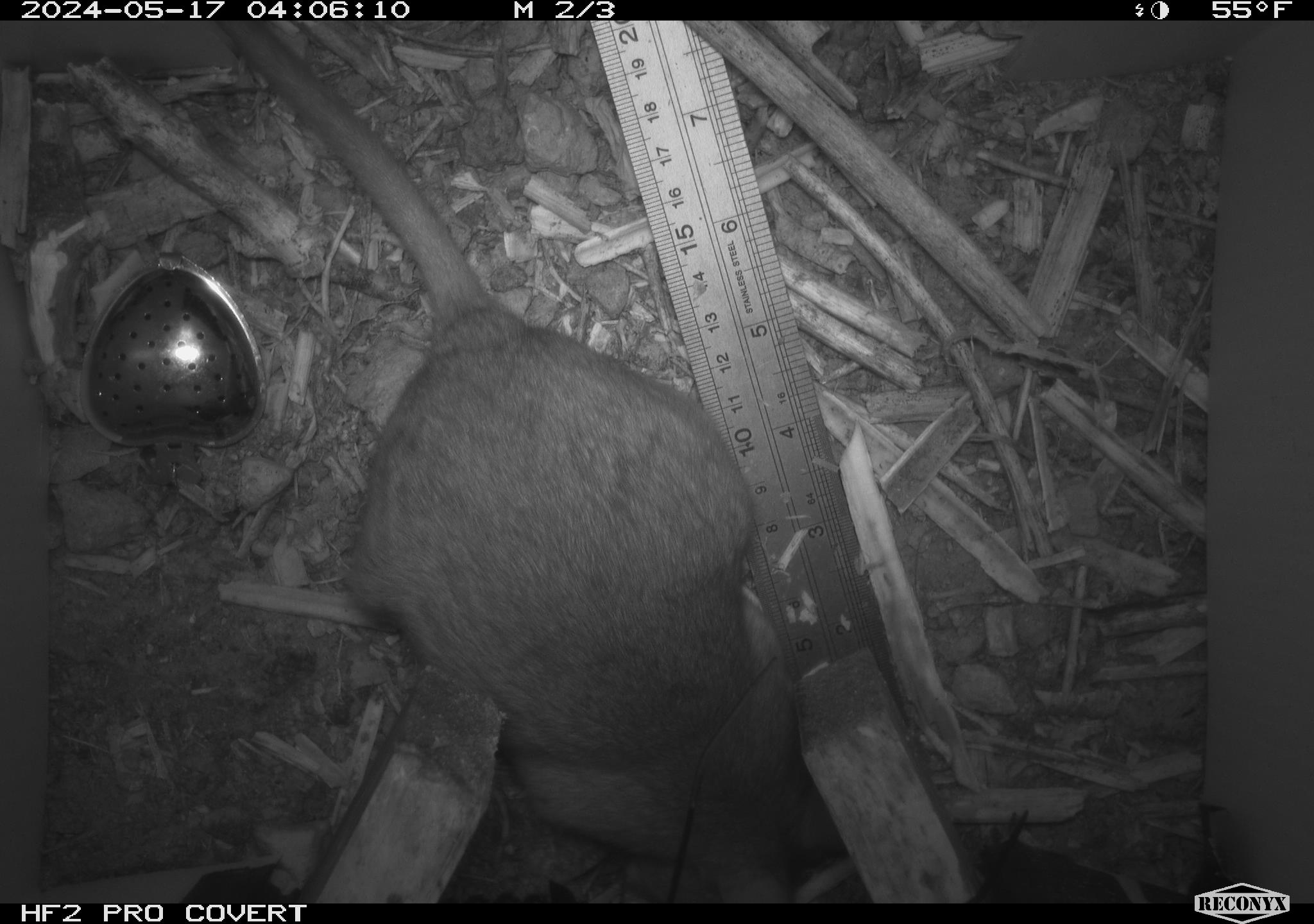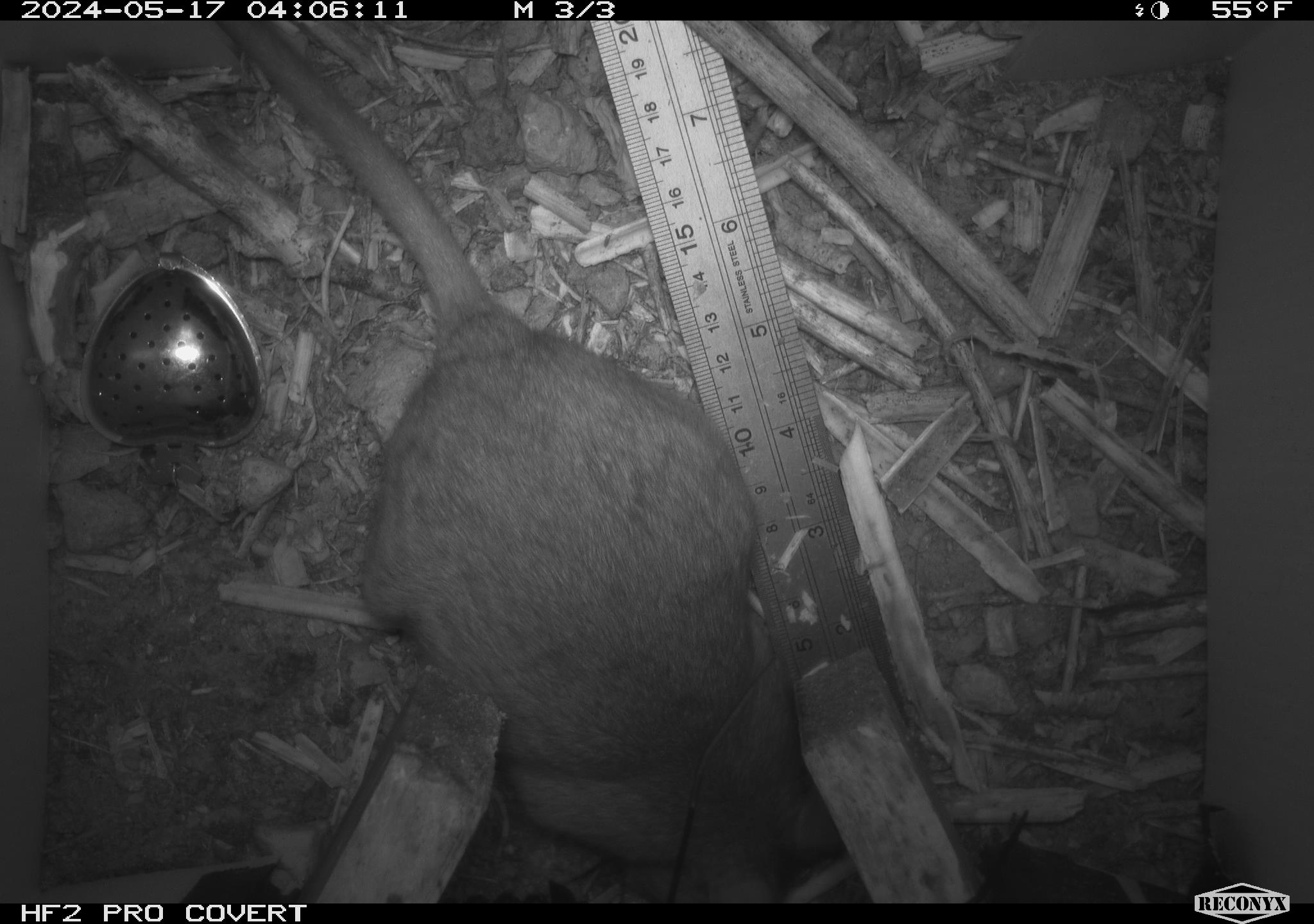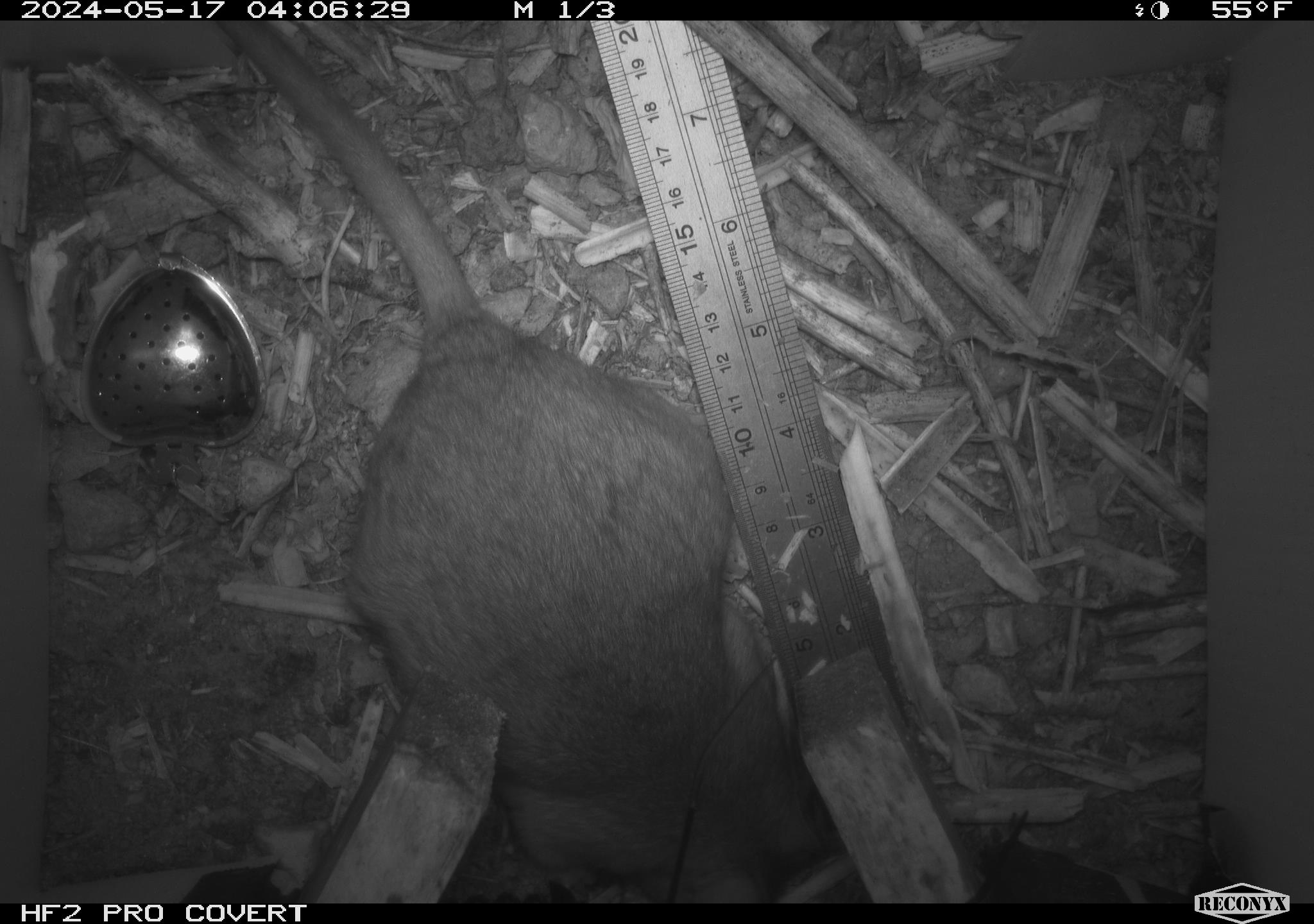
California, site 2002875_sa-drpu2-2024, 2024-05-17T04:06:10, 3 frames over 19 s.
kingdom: Animalia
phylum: Chordata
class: Mammalia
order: Rodentia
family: Cricetidae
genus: Neotoma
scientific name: Neotoma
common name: pack rat or woodrat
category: neotoma species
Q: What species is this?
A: Neotoma species (pack rat or woodrat) (Neotoma).